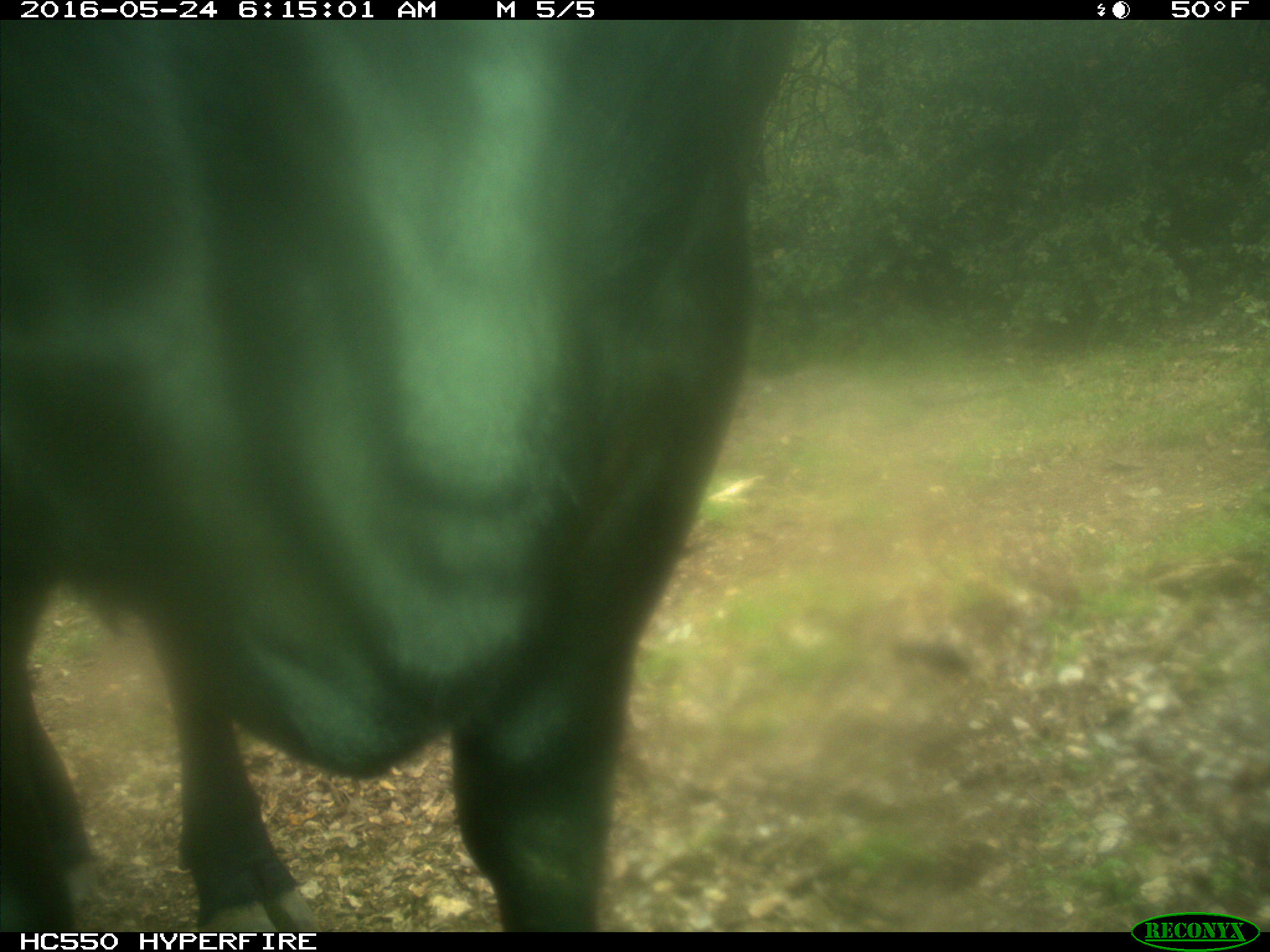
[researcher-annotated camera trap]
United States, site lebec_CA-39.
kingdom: Animalia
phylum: Chordata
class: Mammalia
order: Artiodactyla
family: Bovidae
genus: Bos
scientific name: Bos taurus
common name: domestic cow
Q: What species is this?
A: Bos taurus (domestic cow).